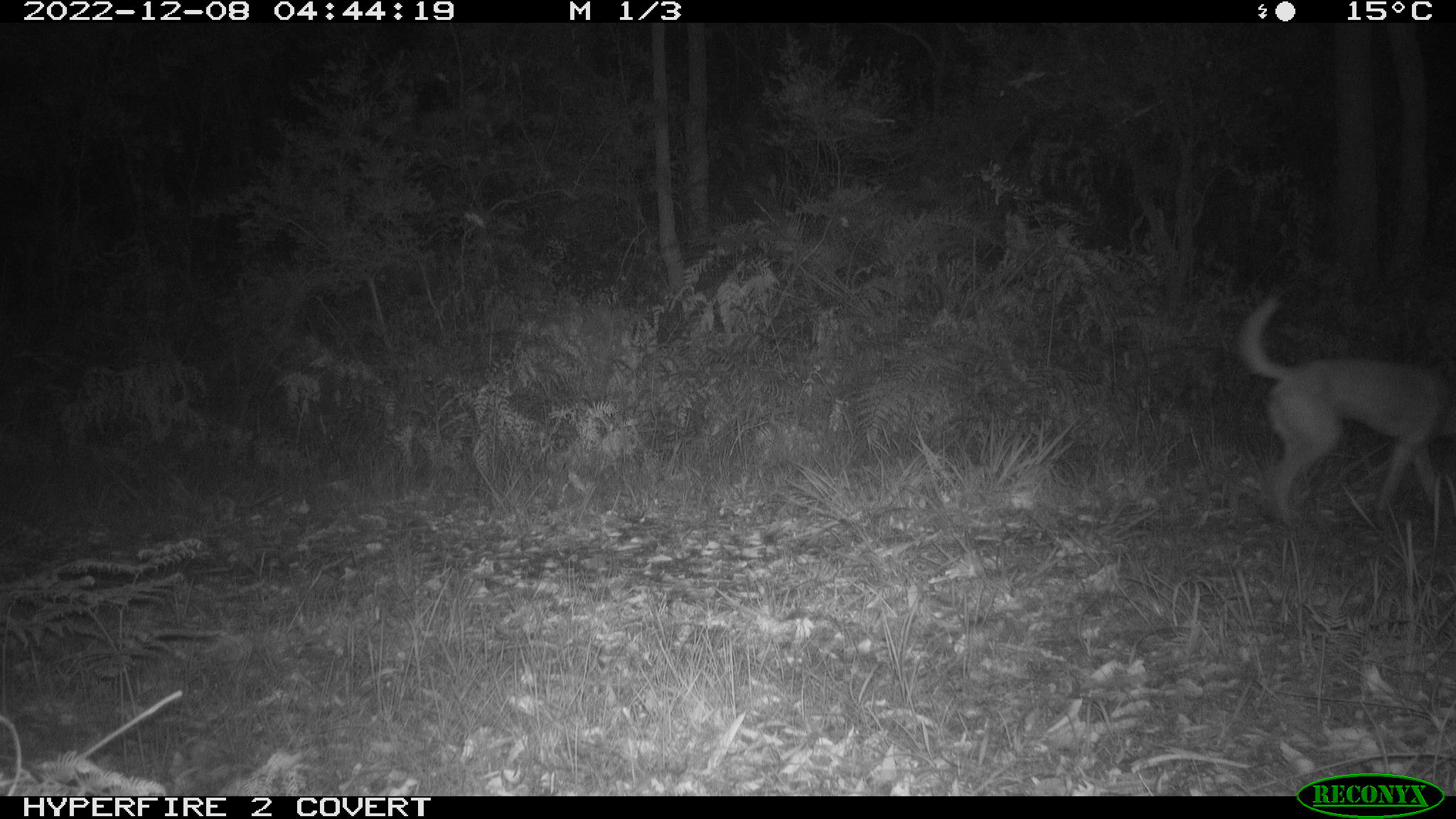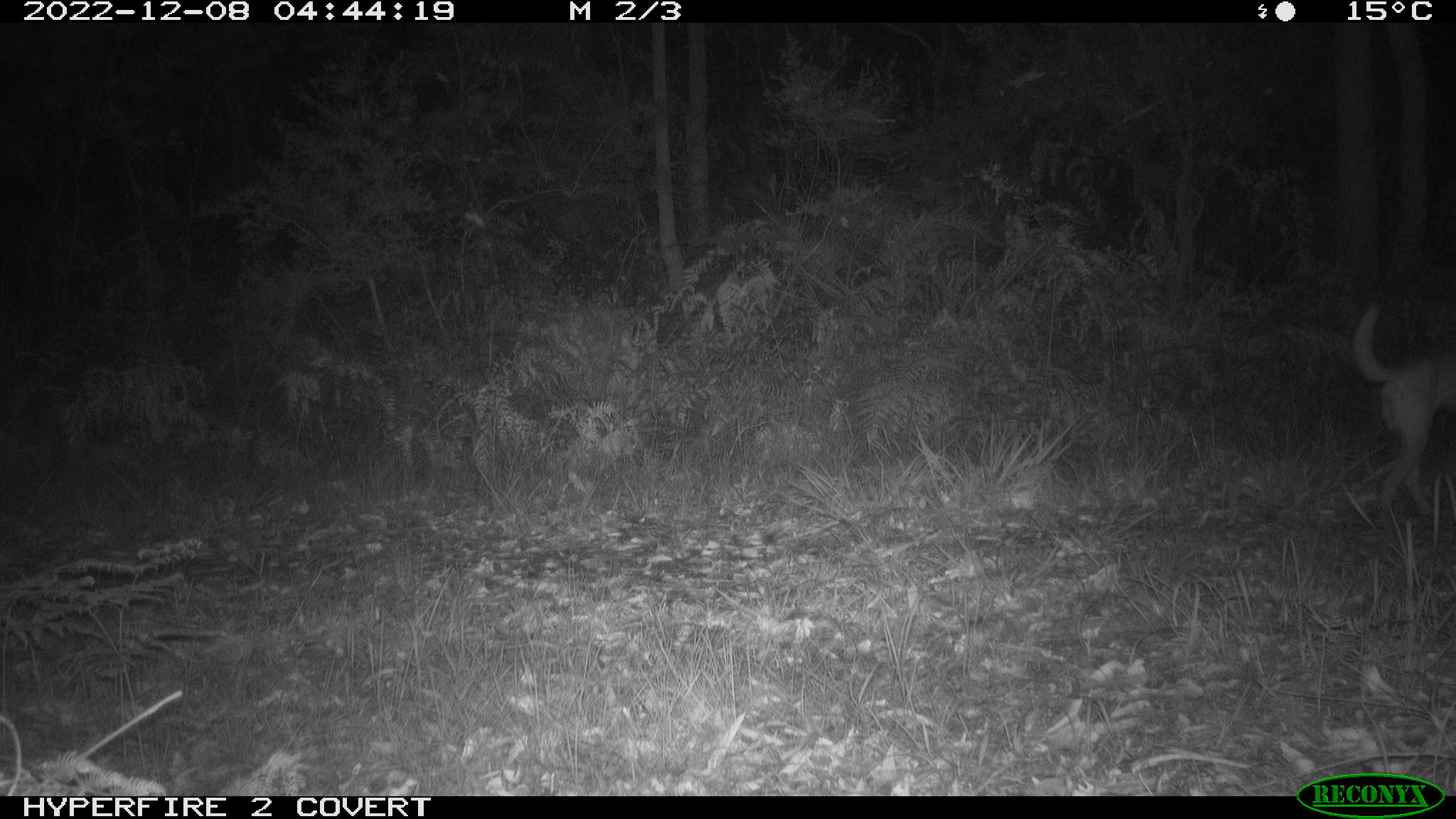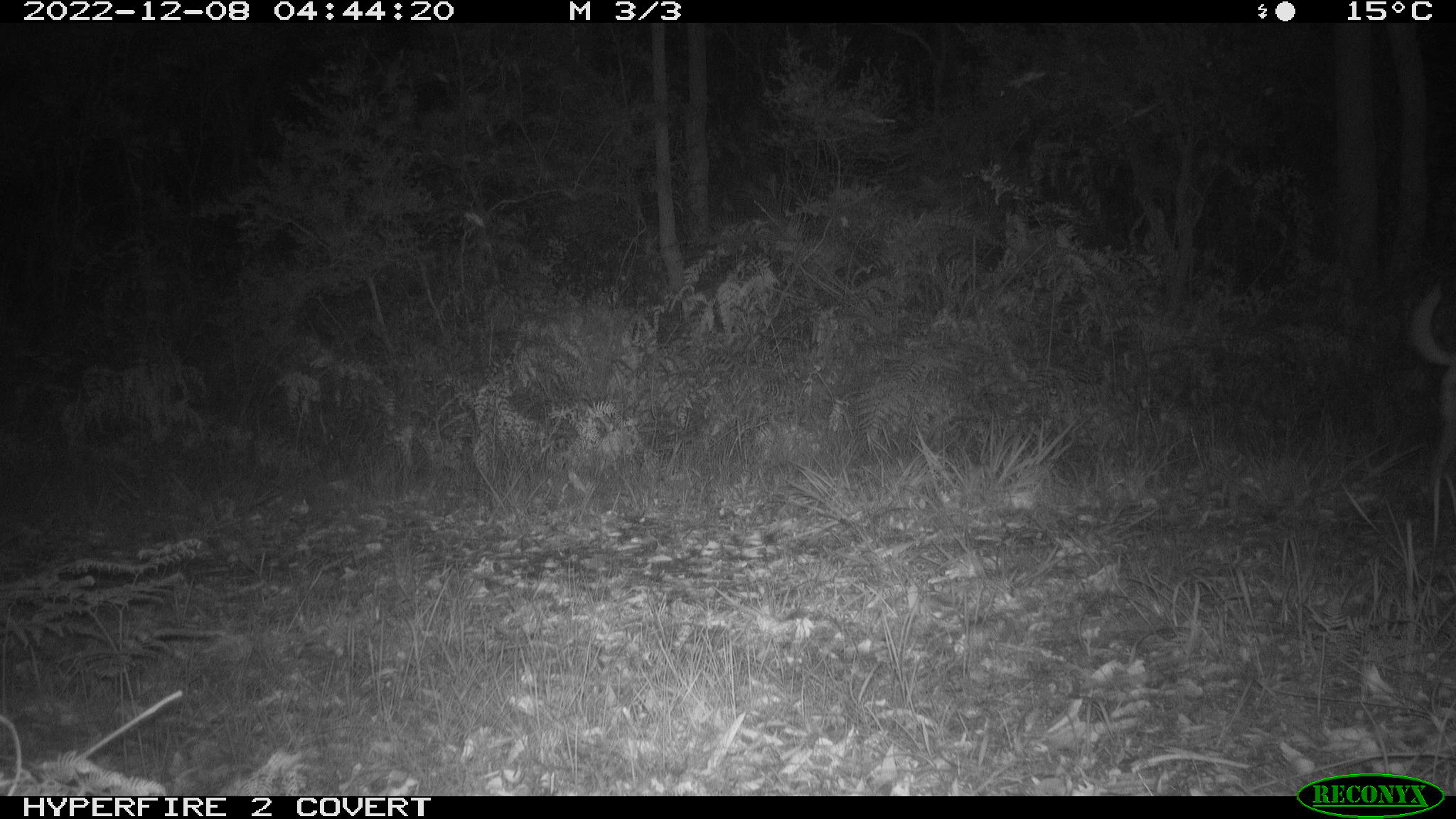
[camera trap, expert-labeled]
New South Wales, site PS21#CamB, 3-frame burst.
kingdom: Animalia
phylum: Chordata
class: Mammalia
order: Carnivora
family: Canidae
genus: Canis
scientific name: Canis familiaris dingo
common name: dingo